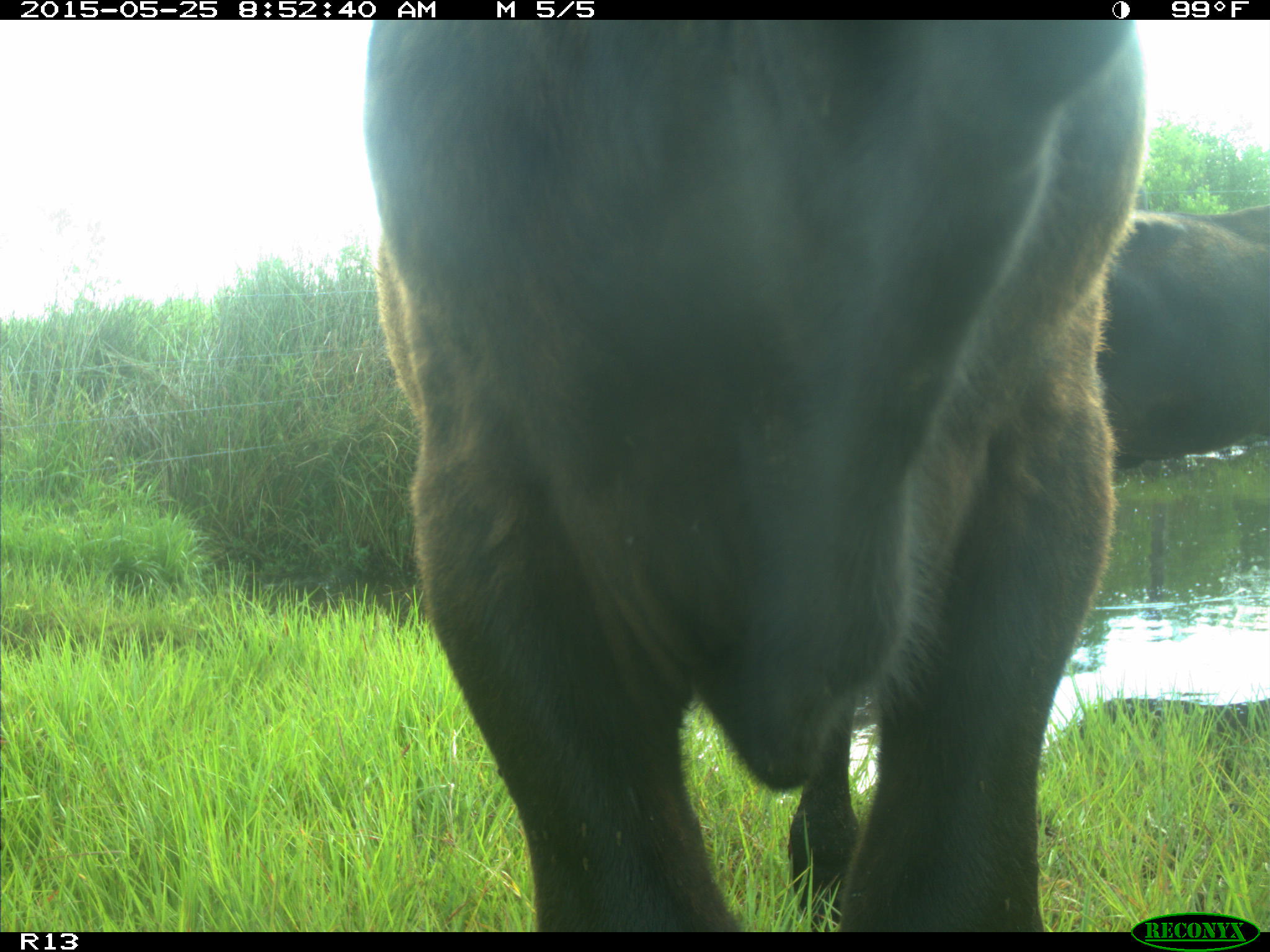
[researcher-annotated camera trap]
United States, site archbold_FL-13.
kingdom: Animalia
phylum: Chordata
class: Mammalia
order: Artiodactyla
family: Bovidae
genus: Bos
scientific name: Bos taurus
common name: domestic cow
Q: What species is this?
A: Bos taurus (domestic cow).